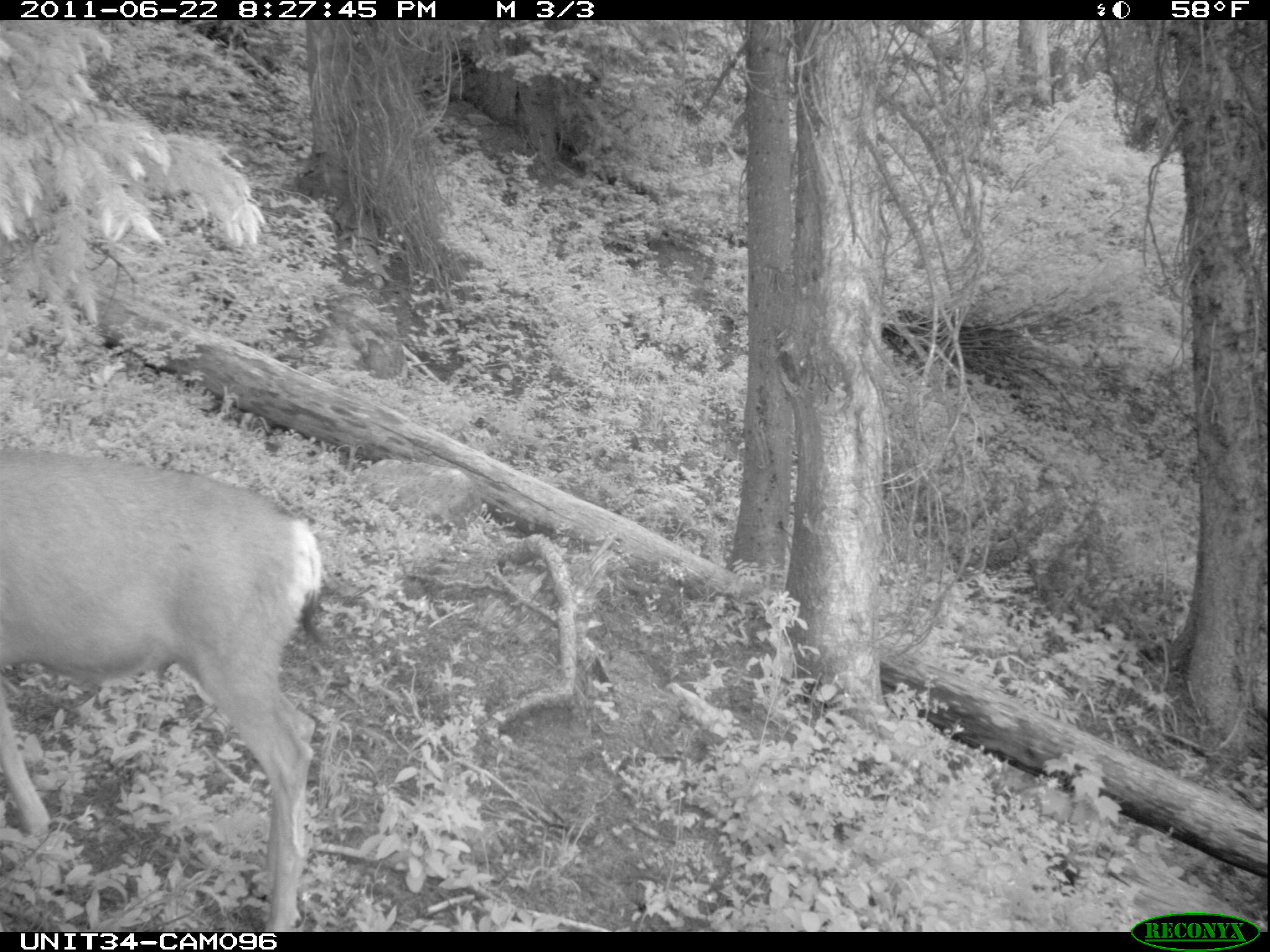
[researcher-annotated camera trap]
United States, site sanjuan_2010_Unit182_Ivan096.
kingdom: Animalia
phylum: Chordata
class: Mammalia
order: Artiodactyla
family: Cervidae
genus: Odocoileus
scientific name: Odocoileus hemionus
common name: mule deer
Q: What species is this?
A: Odocoileus hemionus (mule deer).